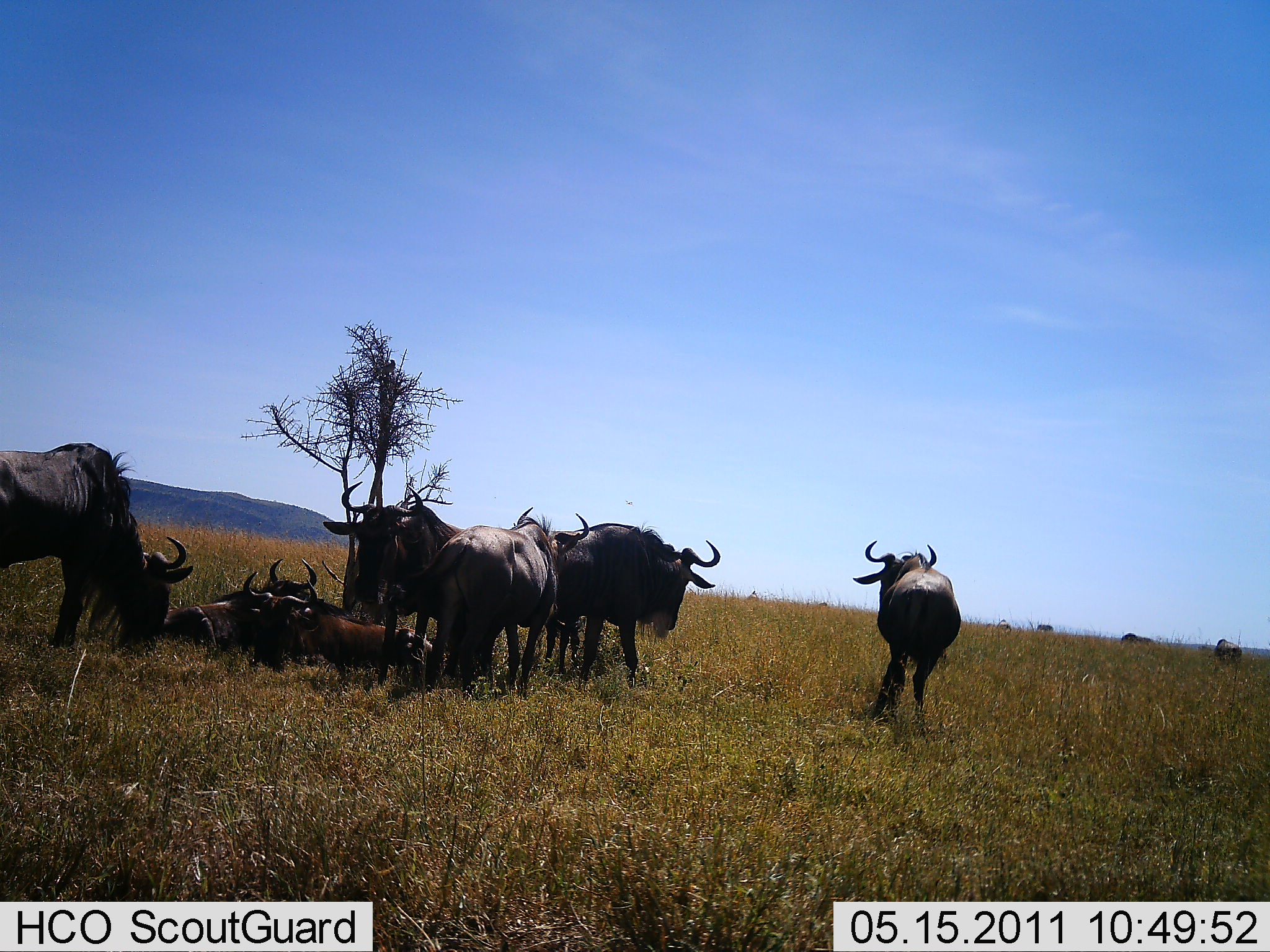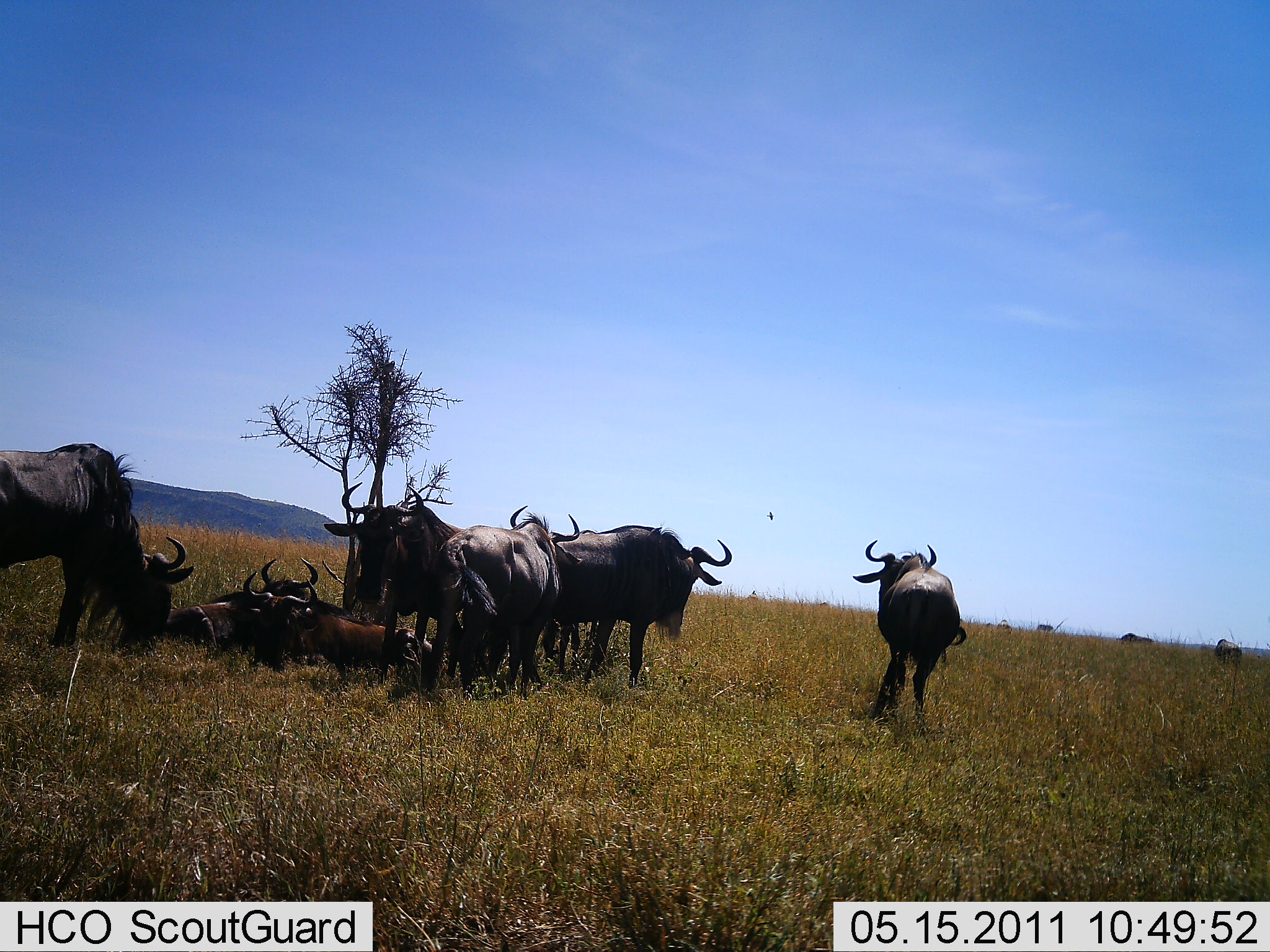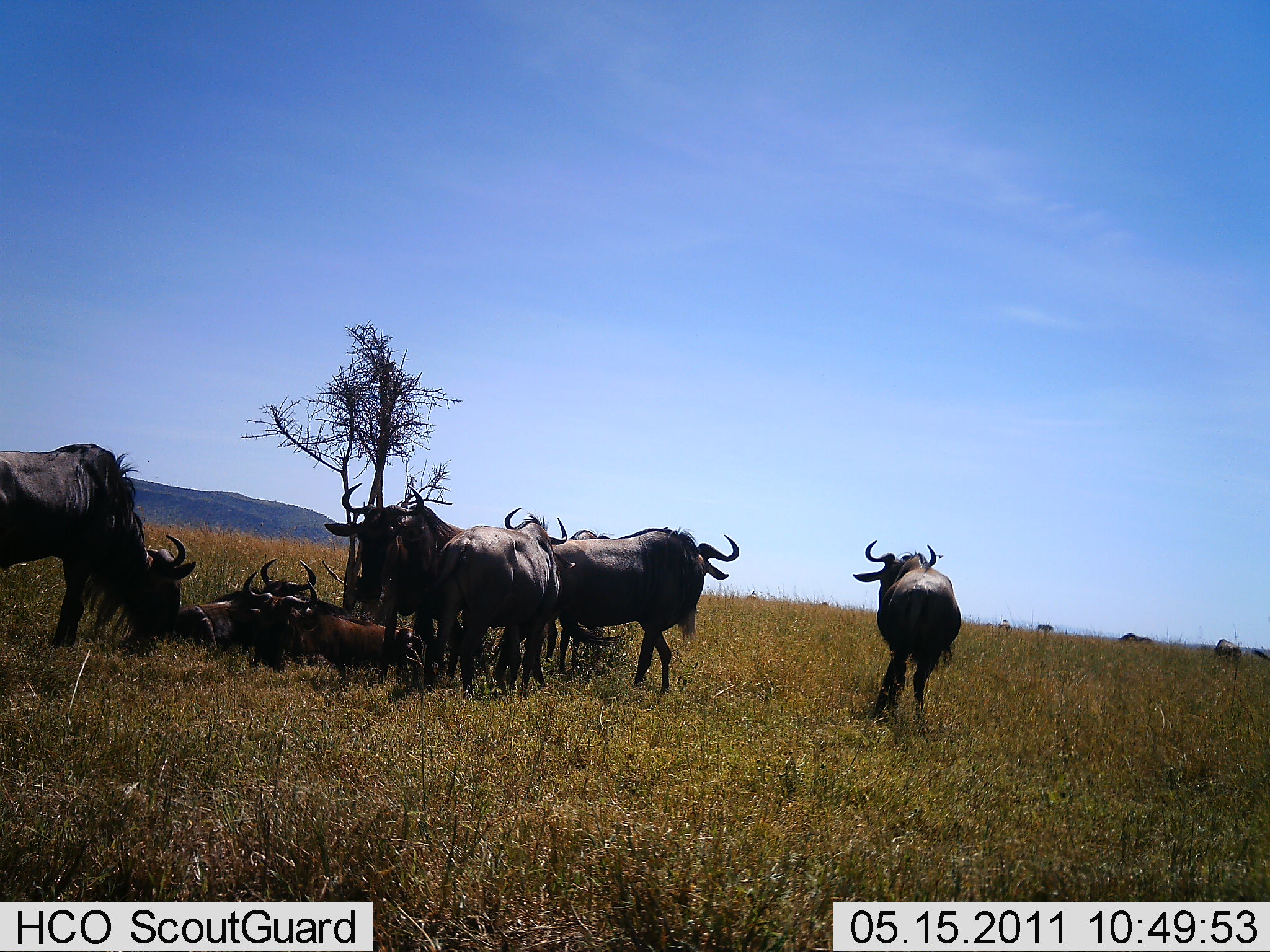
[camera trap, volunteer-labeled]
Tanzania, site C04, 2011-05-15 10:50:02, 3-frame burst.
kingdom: Animalia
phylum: Chordata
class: Mammalia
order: Artiodactyla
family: Bovidae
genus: Connochaetes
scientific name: Connochaetes taurinus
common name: blue wildebeest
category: wildebeest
Wildebeest (blue wildebeest) (Connochaetes taurinus), count 10. Behavior (volunteer vote fractions): standing 80%, resting 93%, moving 13%, interacting 13%. Young present (vote fraction): 0%. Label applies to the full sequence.